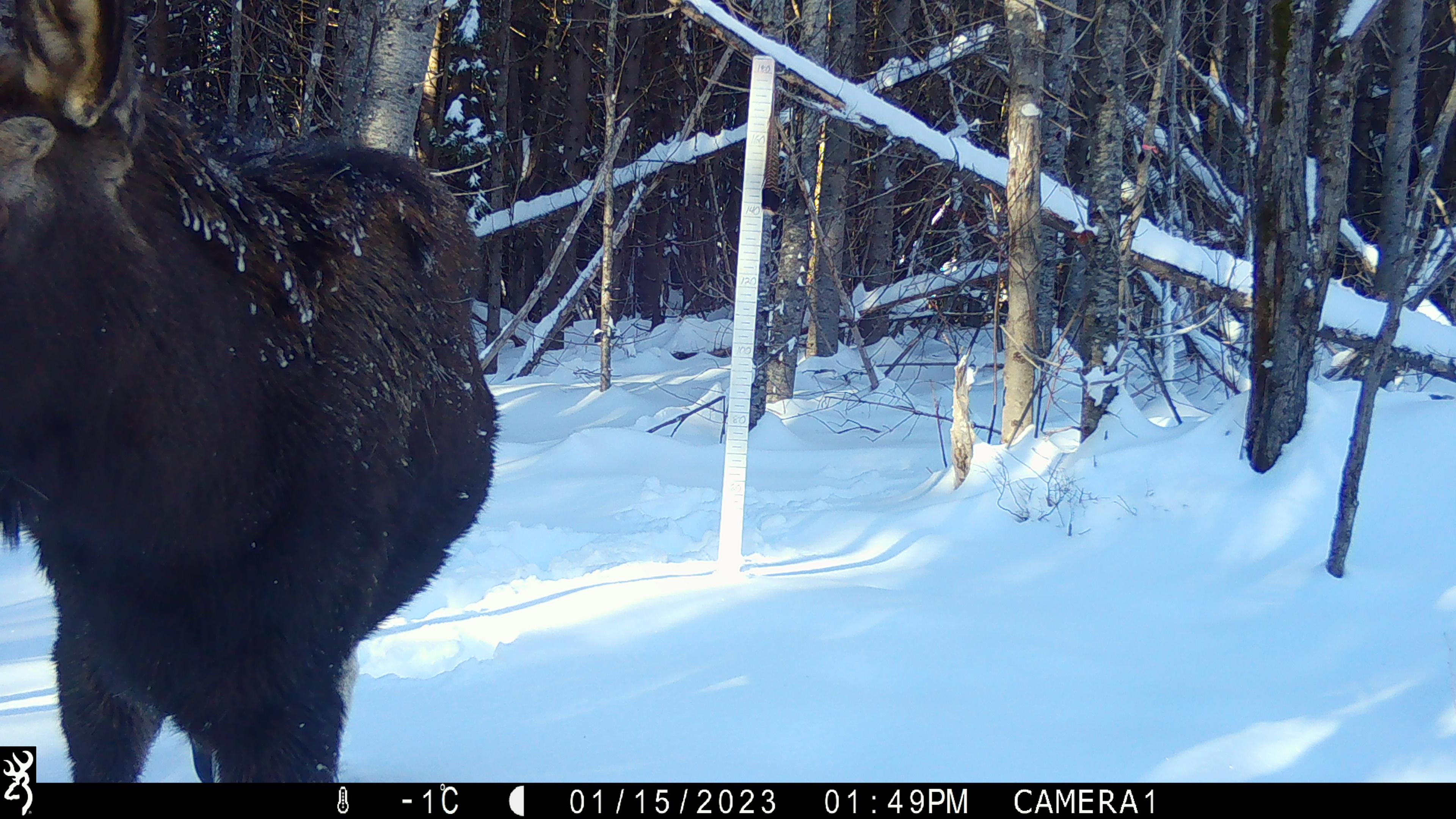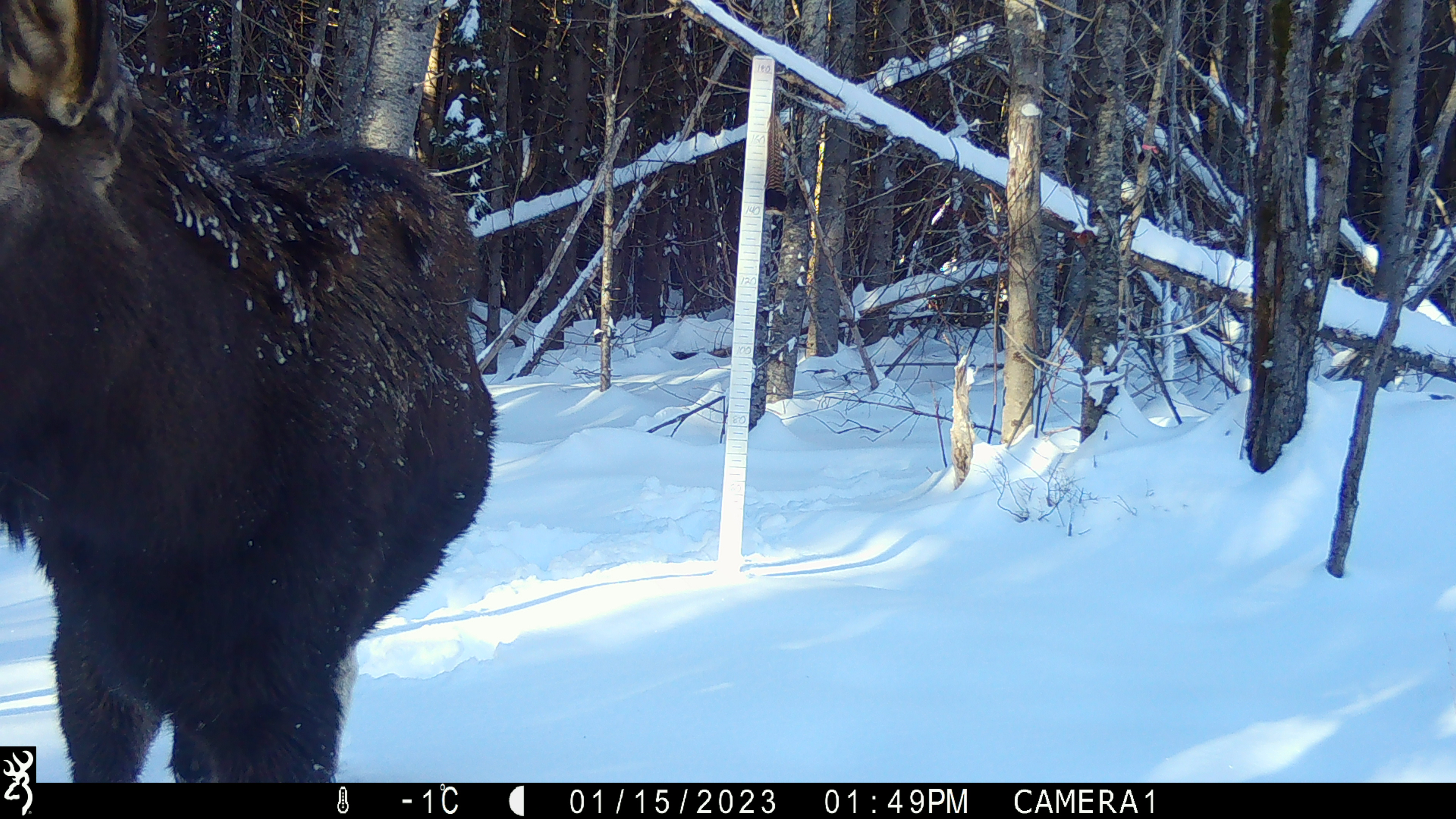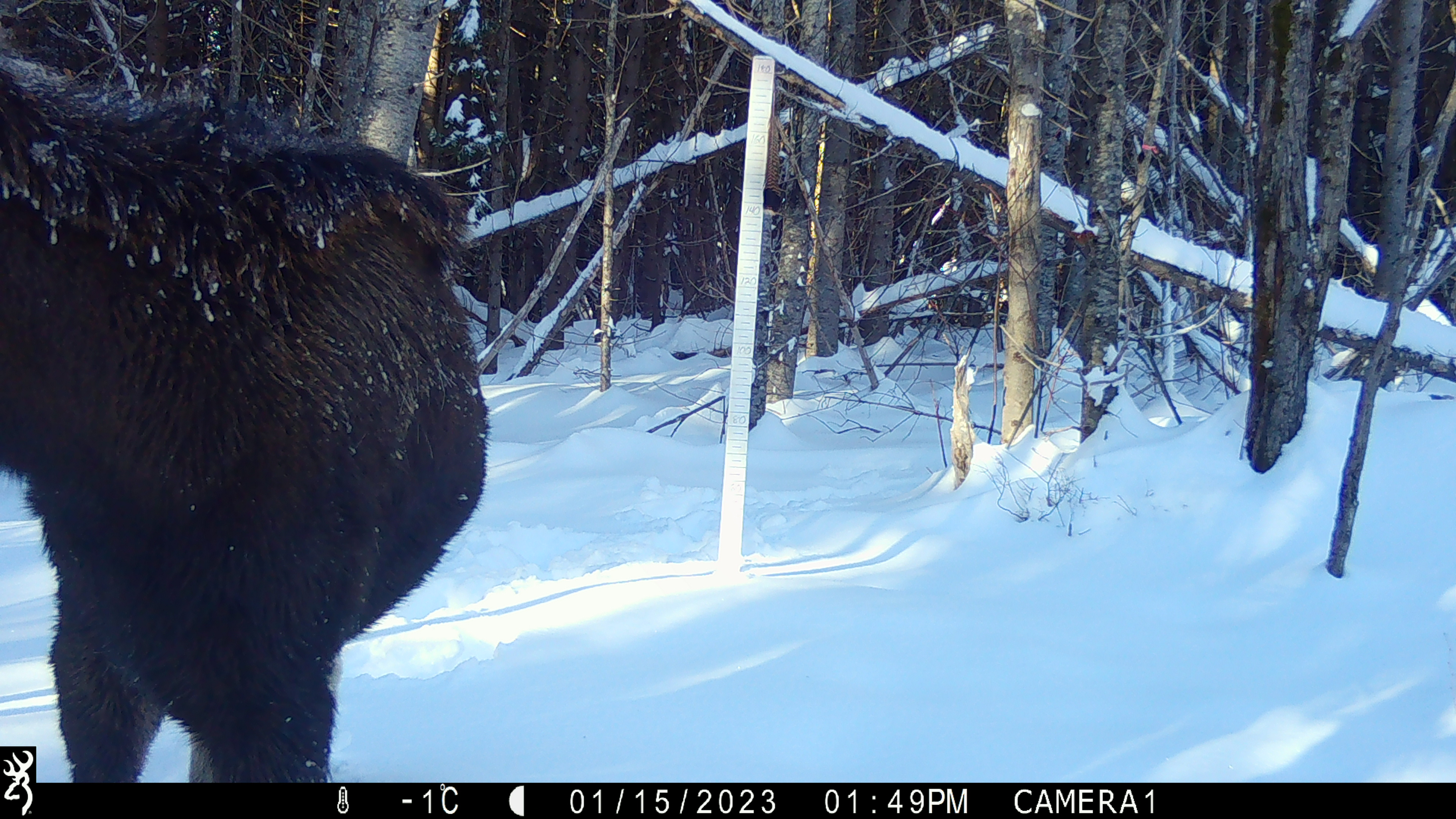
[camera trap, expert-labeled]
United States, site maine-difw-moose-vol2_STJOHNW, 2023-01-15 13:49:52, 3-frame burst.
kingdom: Animalia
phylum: Chordata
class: Mammalia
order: Artiodactyla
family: Cervidae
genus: Alces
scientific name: Alces alces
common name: moose